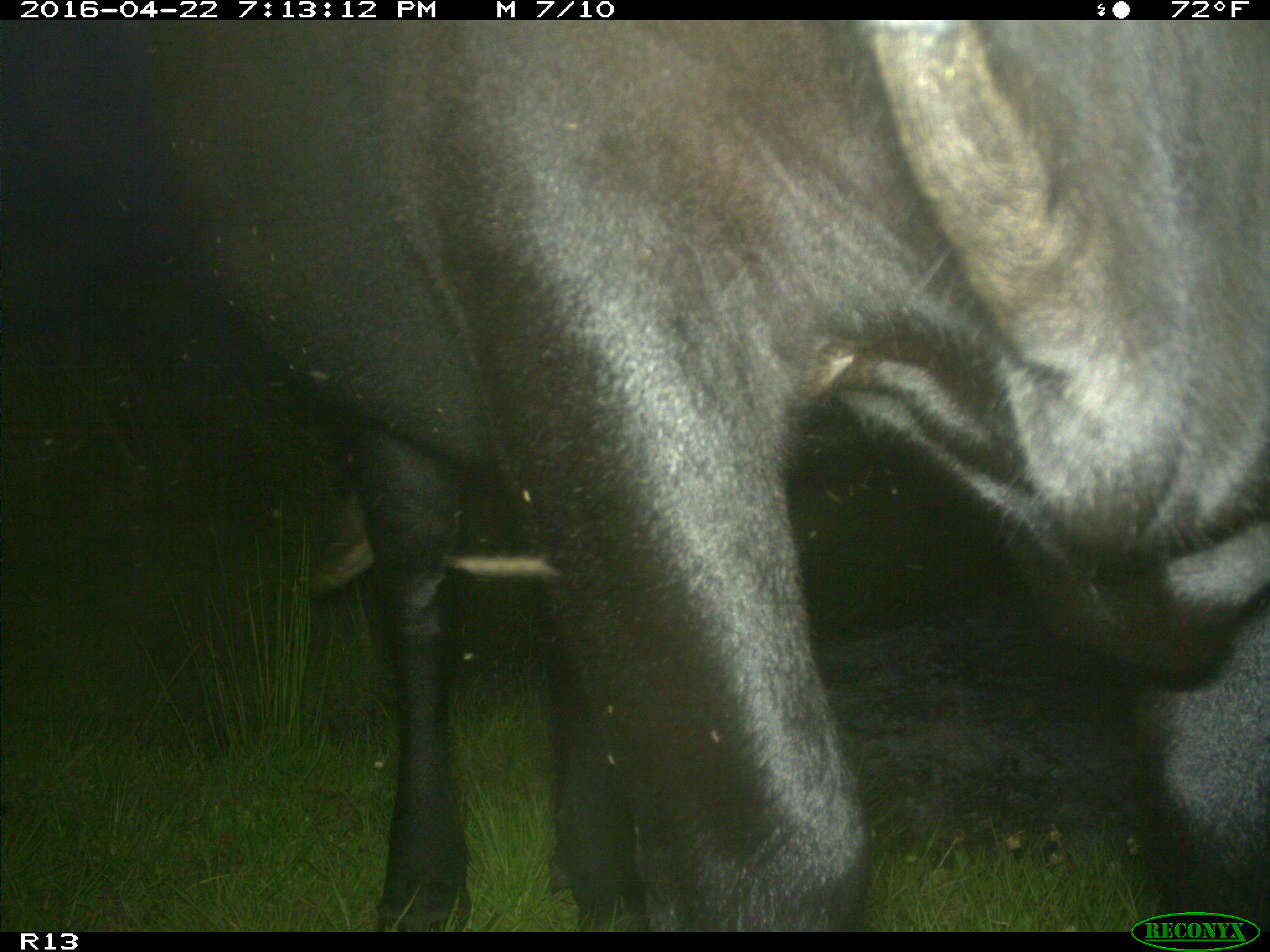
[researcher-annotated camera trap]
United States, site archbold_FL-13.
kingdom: Animalia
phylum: Chordata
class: Mammalia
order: Artiodactyla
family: Bovidae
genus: Bos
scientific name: Bos taurus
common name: domestic cow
Bos taurus (domestic cow).